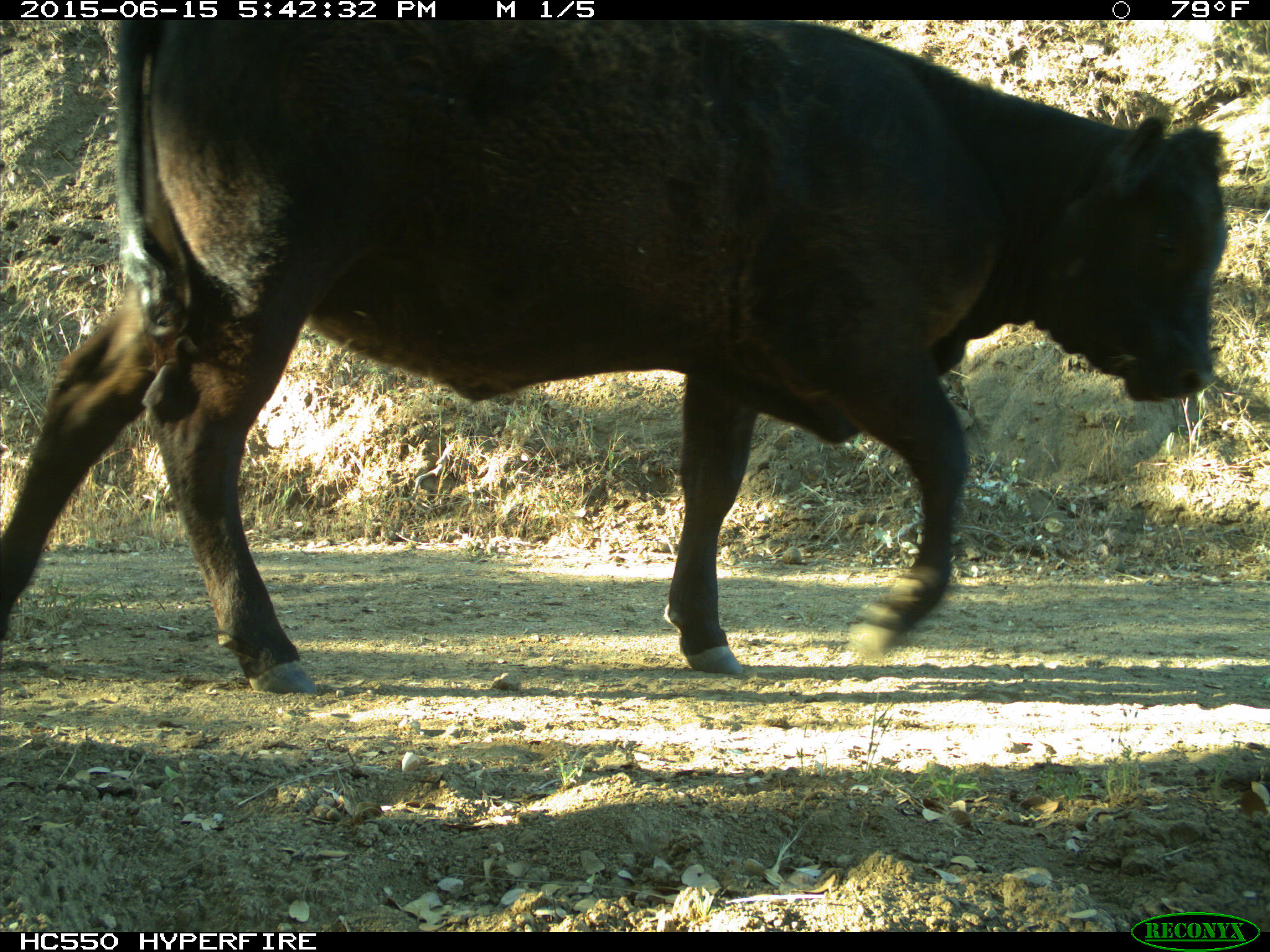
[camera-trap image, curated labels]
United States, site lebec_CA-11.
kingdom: Animalia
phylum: Chordata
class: Mammalia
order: Artiodactyla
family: Bovidae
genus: Bos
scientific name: Bos taurus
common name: domestic cow